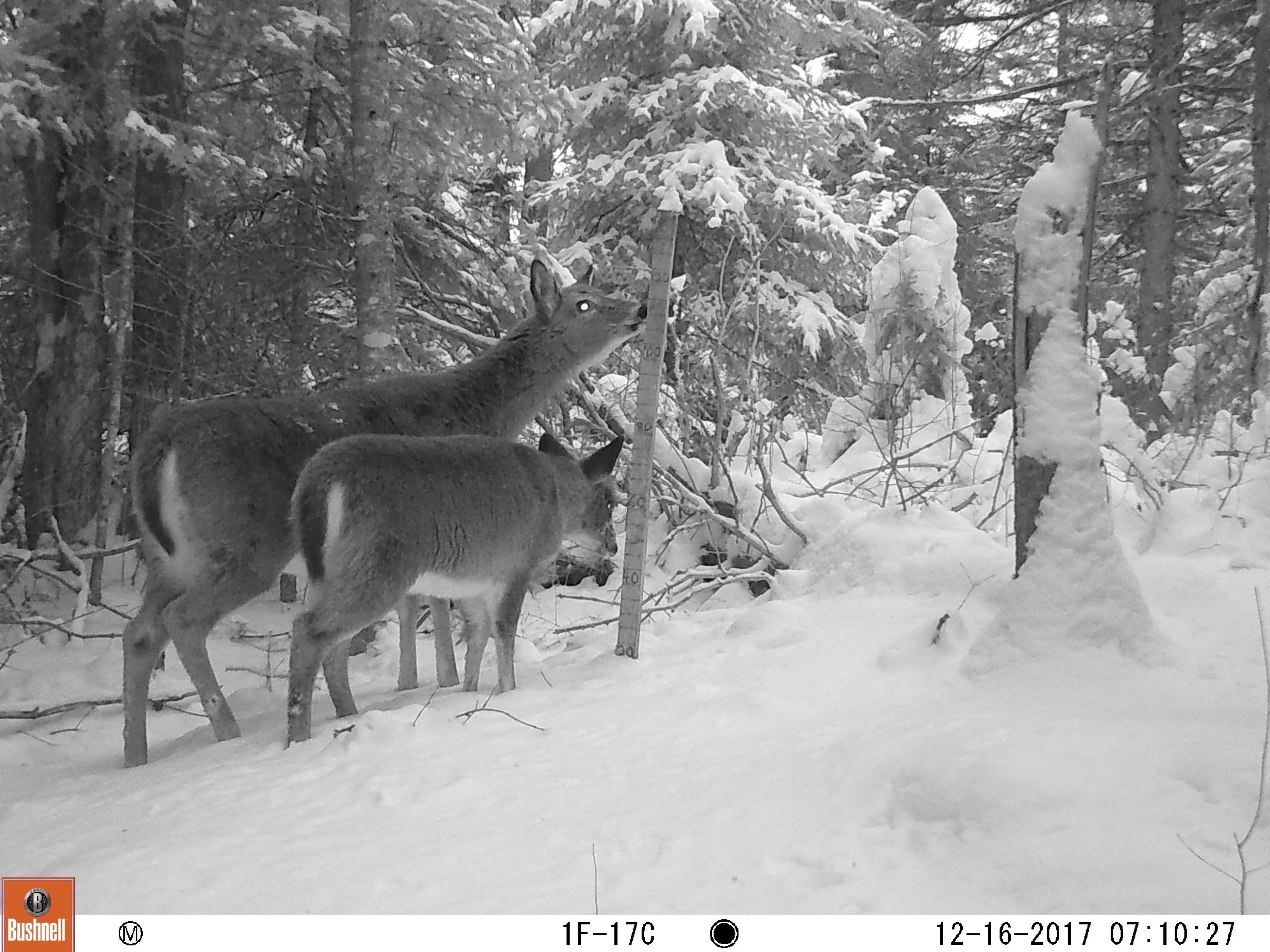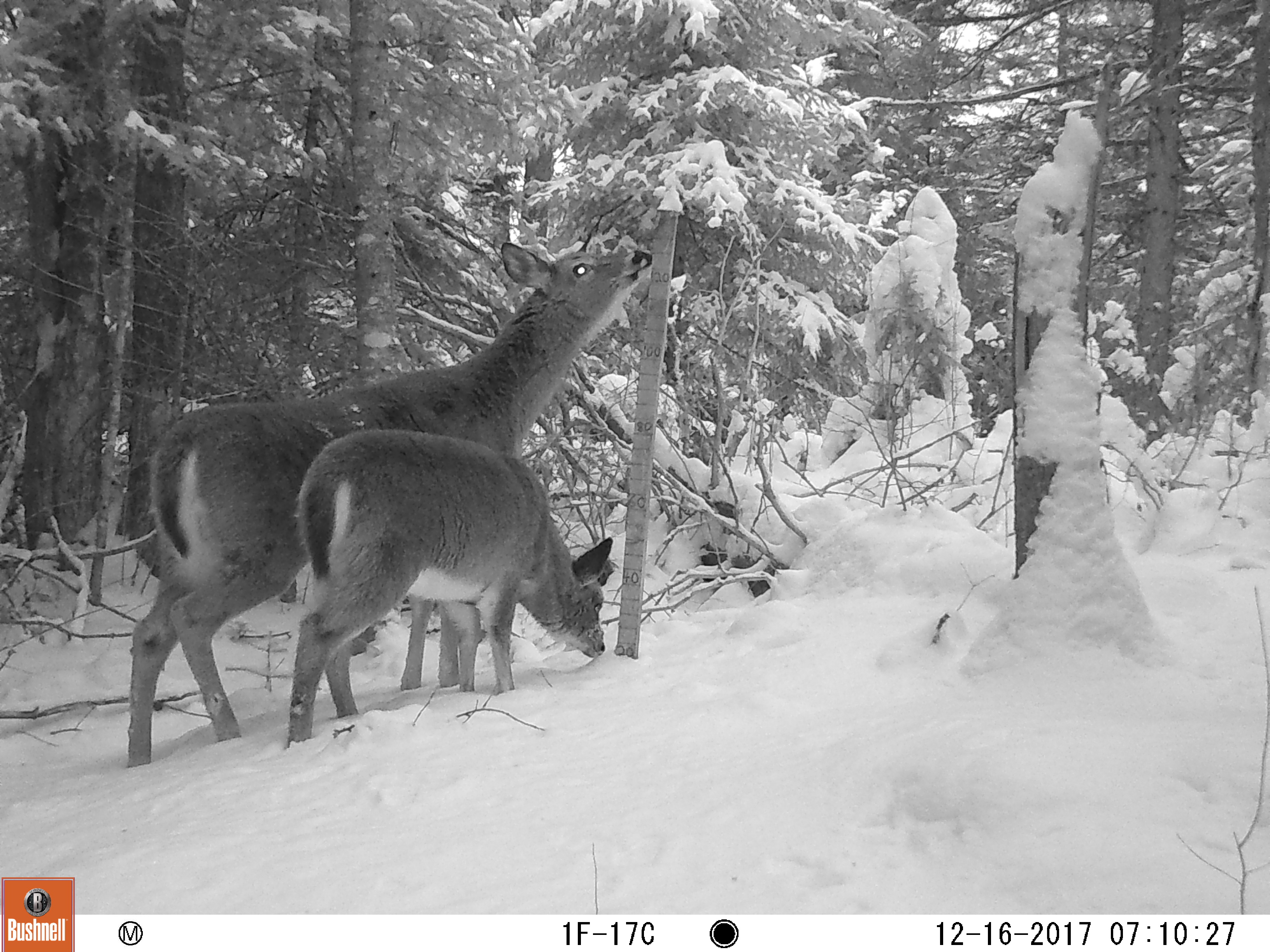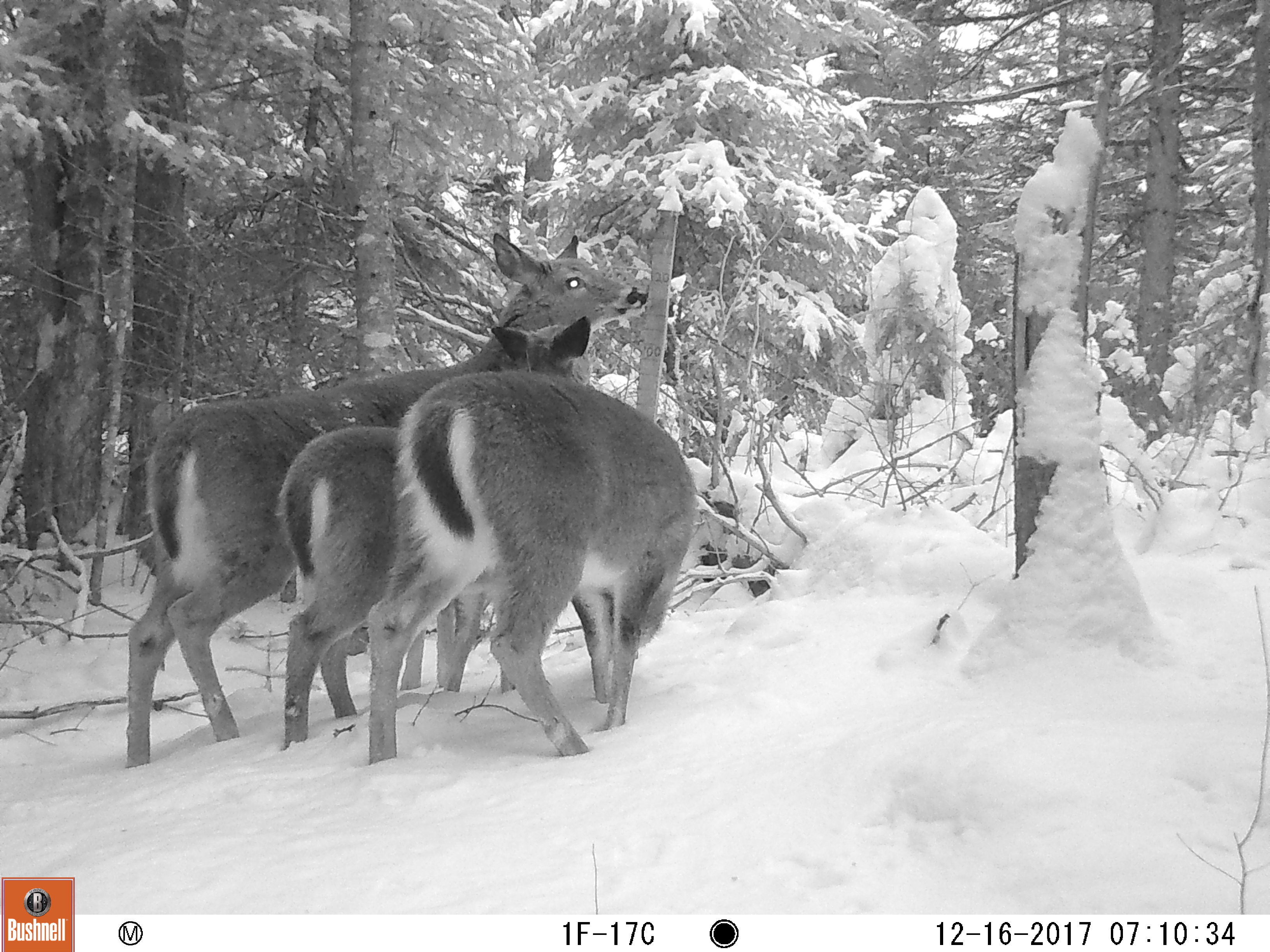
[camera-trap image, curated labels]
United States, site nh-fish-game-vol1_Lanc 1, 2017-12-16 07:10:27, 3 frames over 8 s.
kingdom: Animalia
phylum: Chordata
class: Mammalia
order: Artiodactyla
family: Cervidae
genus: Odocoileus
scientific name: Odocoileus virginianus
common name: white-tailed deer